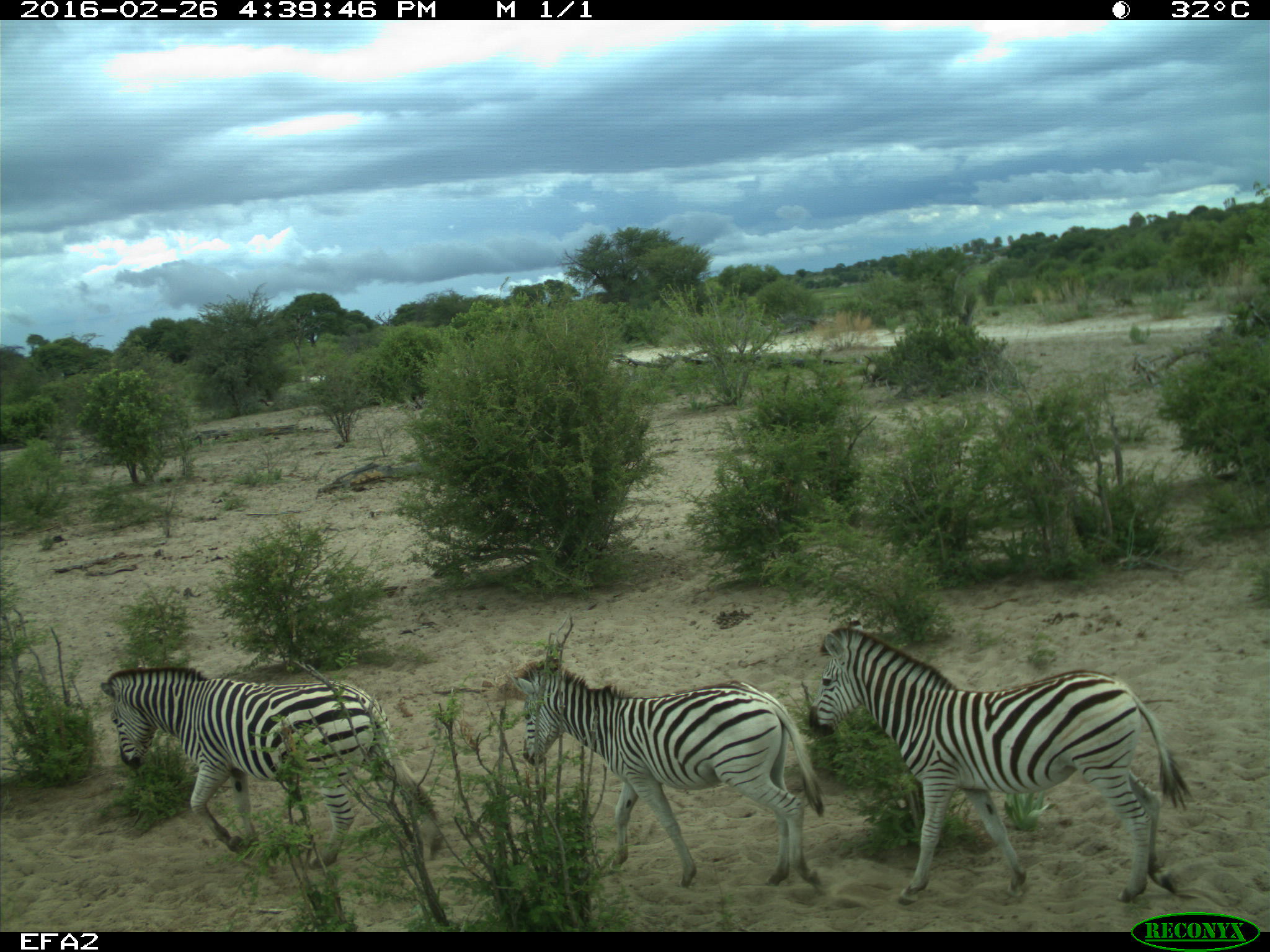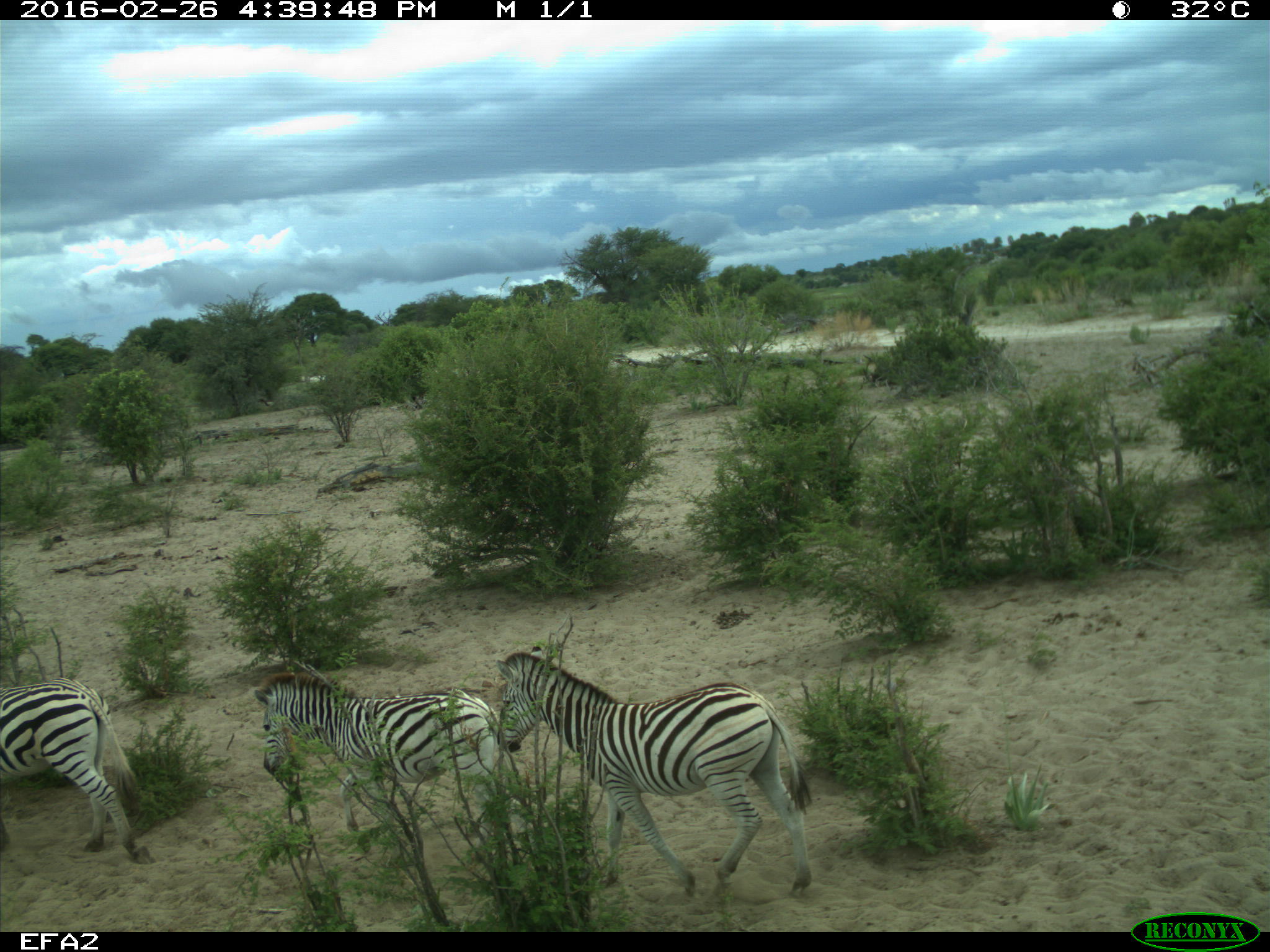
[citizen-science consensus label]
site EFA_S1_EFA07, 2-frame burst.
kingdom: Animalia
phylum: Chordata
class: Mammalia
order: Perissodactyla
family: Equidae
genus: Equus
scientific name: Equus quagga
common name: plains zebra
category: zebraplains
Zebraplains (plains zebra) (Equus quagga), count 3. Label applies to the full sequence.